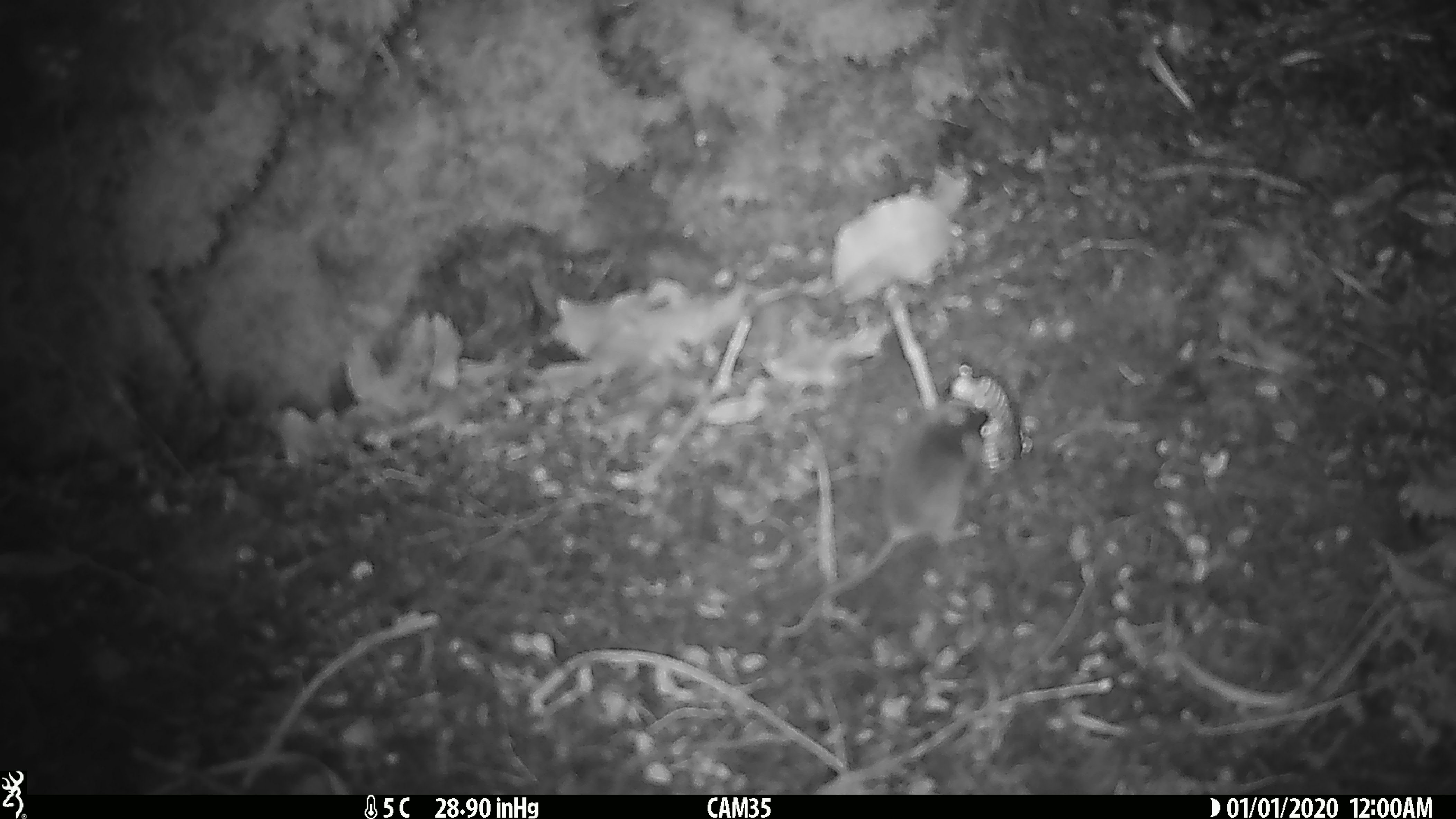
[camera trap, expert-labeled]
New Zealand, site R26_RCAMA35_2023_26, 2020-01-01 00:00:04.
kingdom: Animalia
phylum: Chordata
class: Mammalia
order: Rodentia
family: Muridae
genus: Mus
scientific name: Mus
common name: mouse